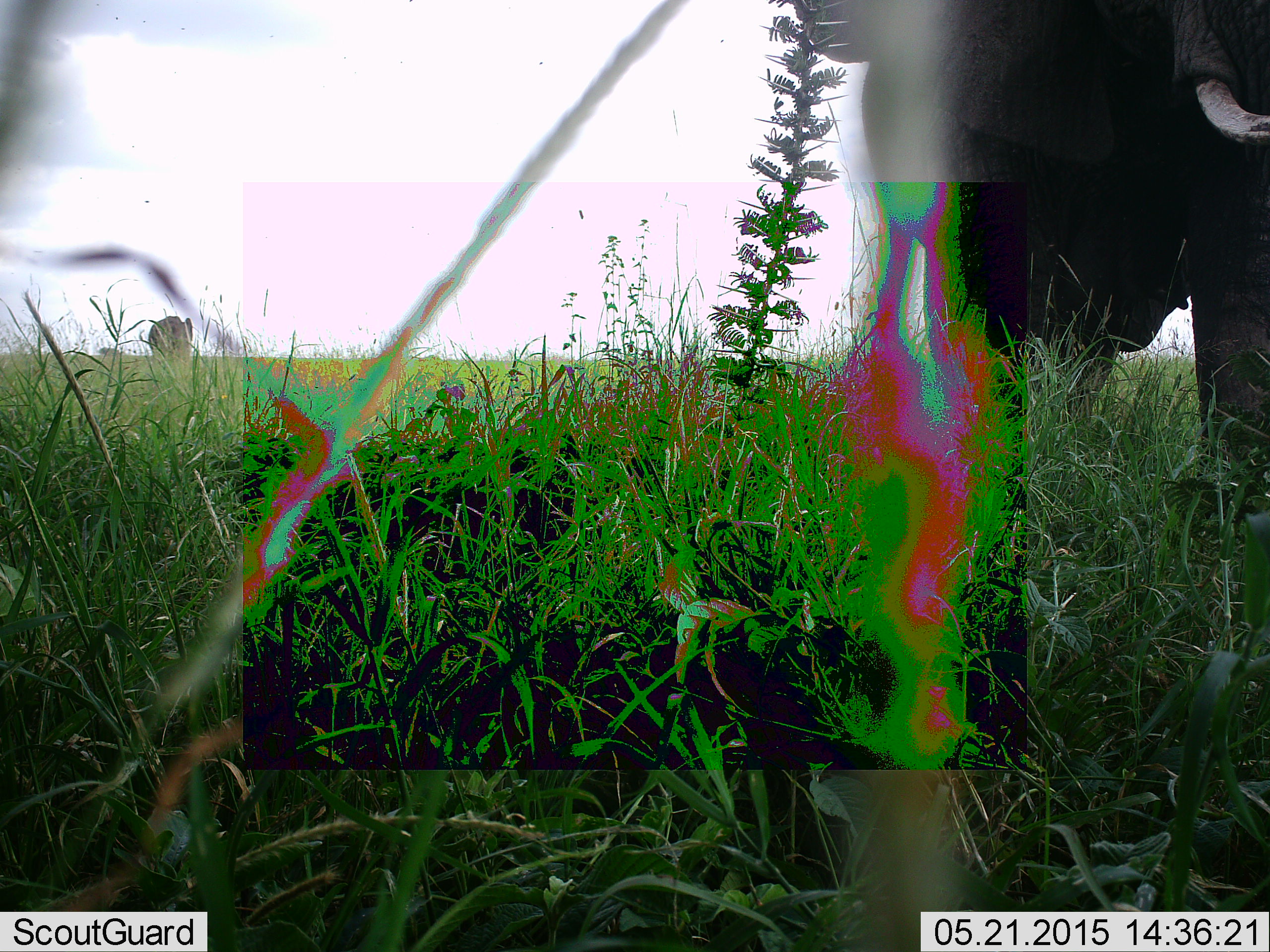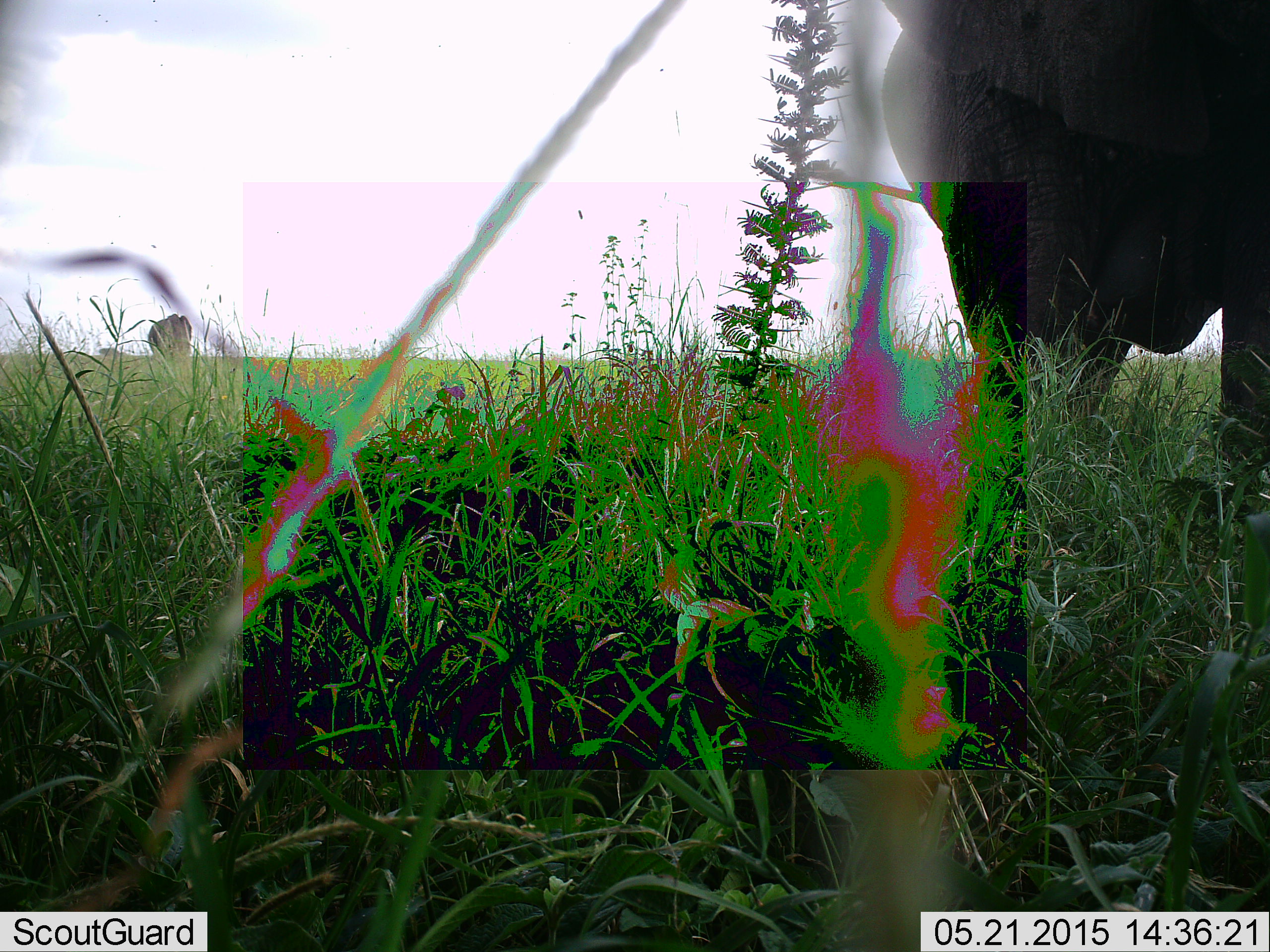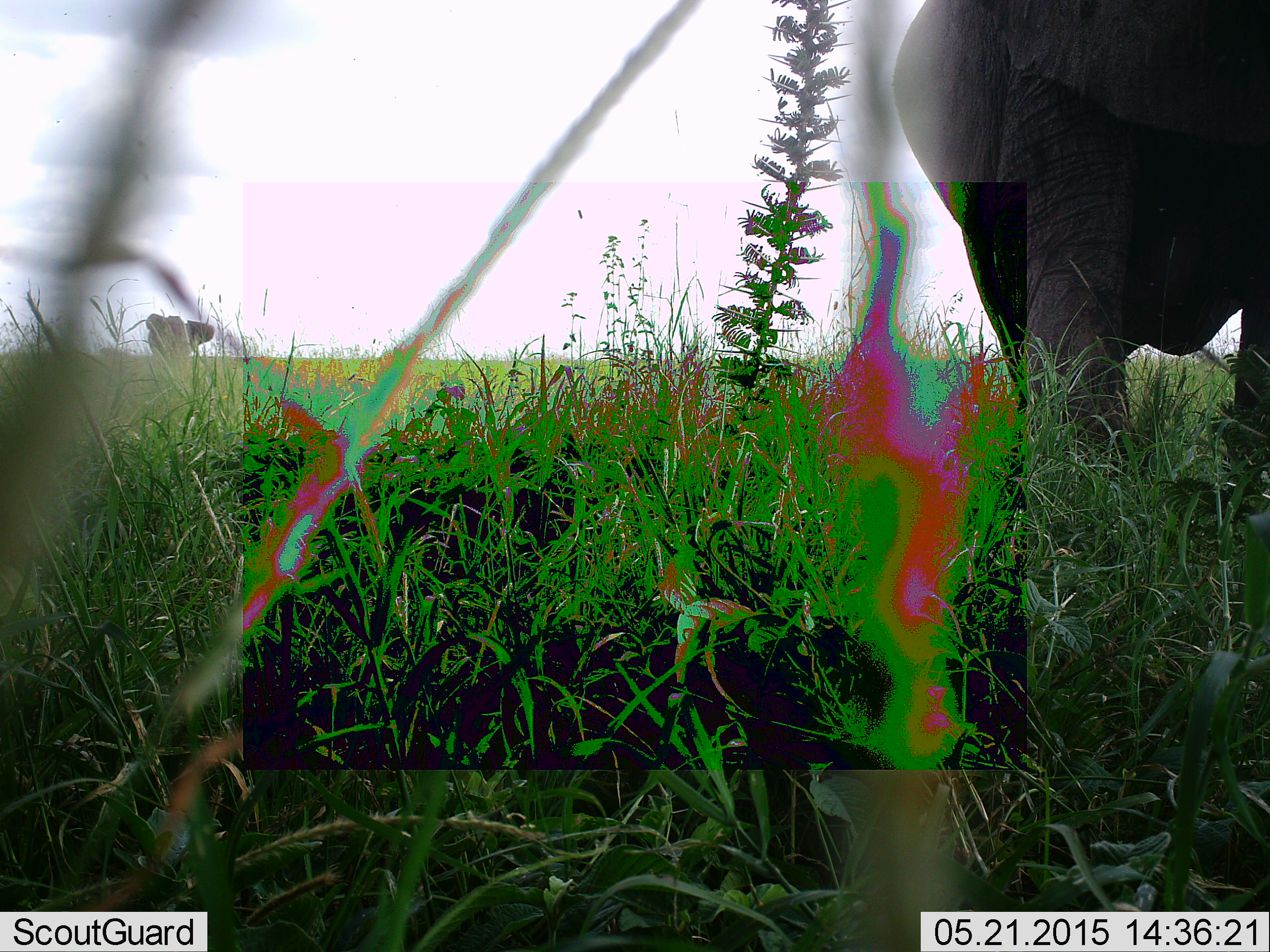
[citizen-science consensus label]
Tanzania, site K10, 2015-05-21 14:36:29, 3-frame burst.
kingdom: Animalia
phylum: Chordata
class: Mammalia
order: Proboscidea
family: Elephantidae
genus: Loxodonta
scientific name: Loxodonta africana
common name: african bush elephant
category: elephant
Elephant (african bush elephant) (Loxodonta africana), count 2. Behavior (volunteer vote fractions): standing 50%, resting 0%, moving 50%, interacting 0%. Young present (vote fraction): 0%. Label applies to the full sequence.